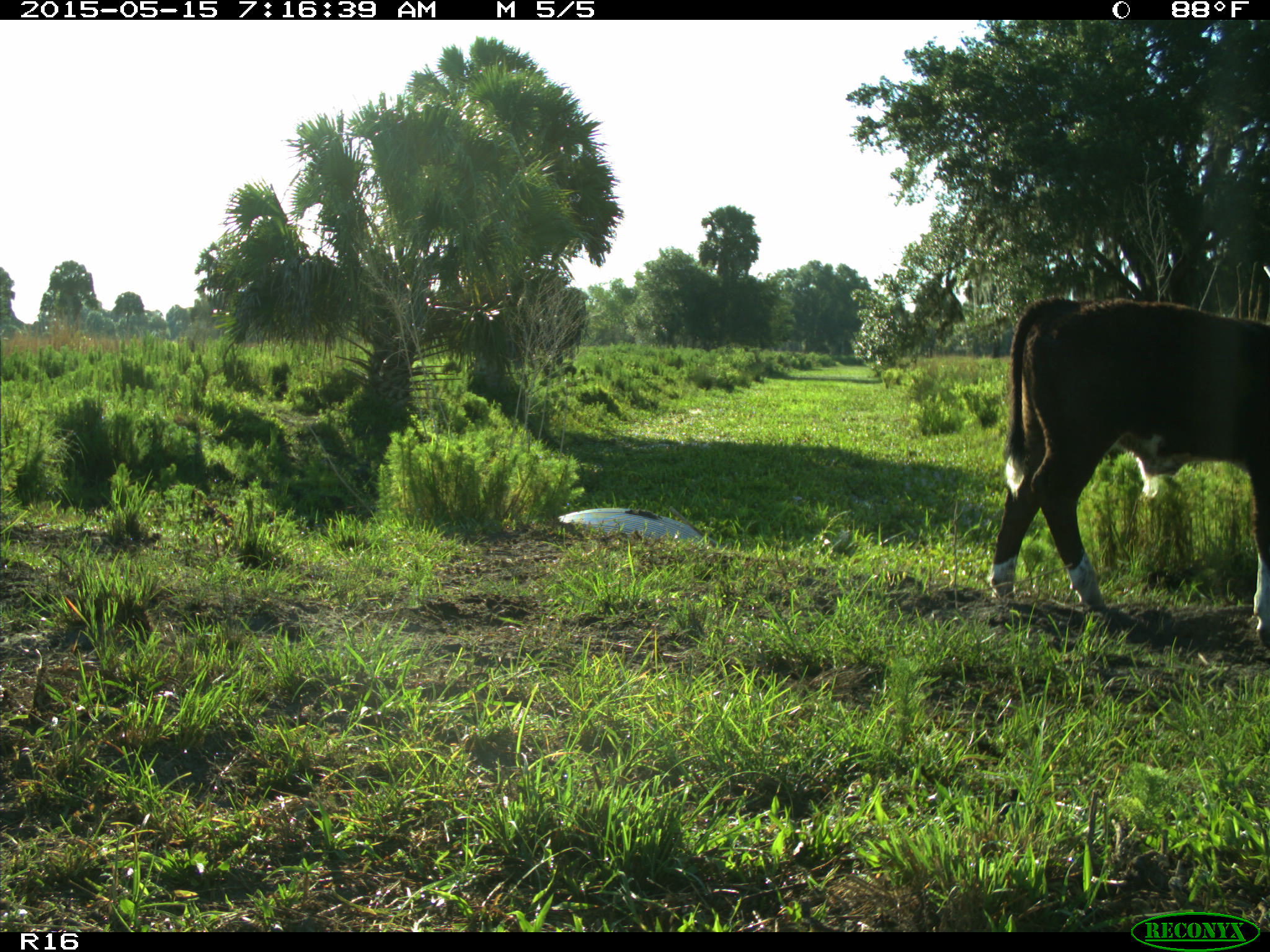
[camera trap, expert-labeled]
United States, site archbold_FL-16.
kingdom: Animalia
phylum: Chordata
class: Mammalia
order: Artiodactyla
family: Bovidae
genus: Bos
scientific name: Bos taurus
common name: domestic cow